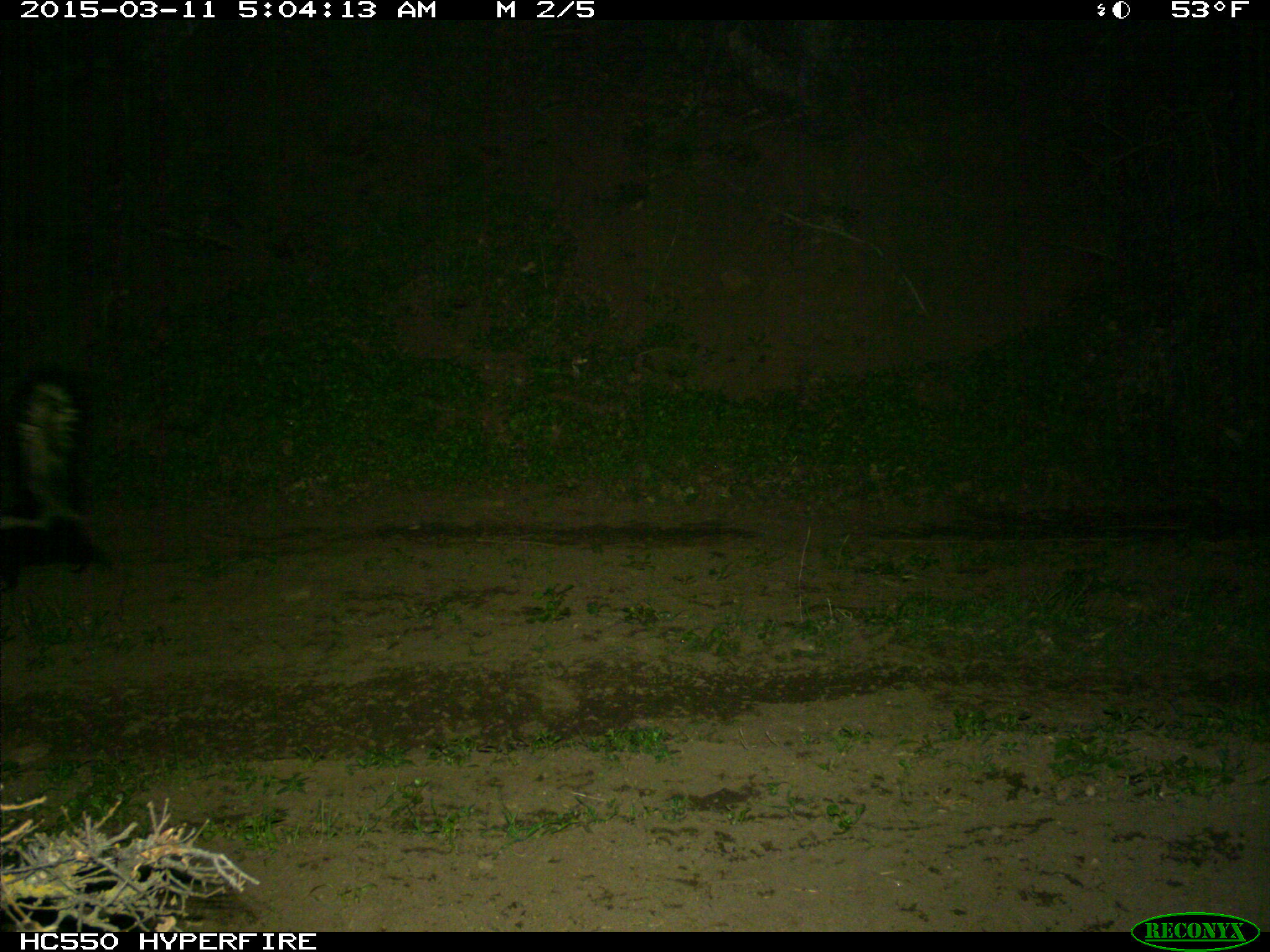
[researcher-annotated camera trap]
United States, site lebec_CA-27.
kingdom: Animalia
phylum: Chordata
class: Mammalia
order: Carnivora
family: Mephitidae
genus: Mephitis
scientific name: Mephitis mephitis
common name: striped skunk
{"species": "Mephitis mephitis (striped skunk)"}